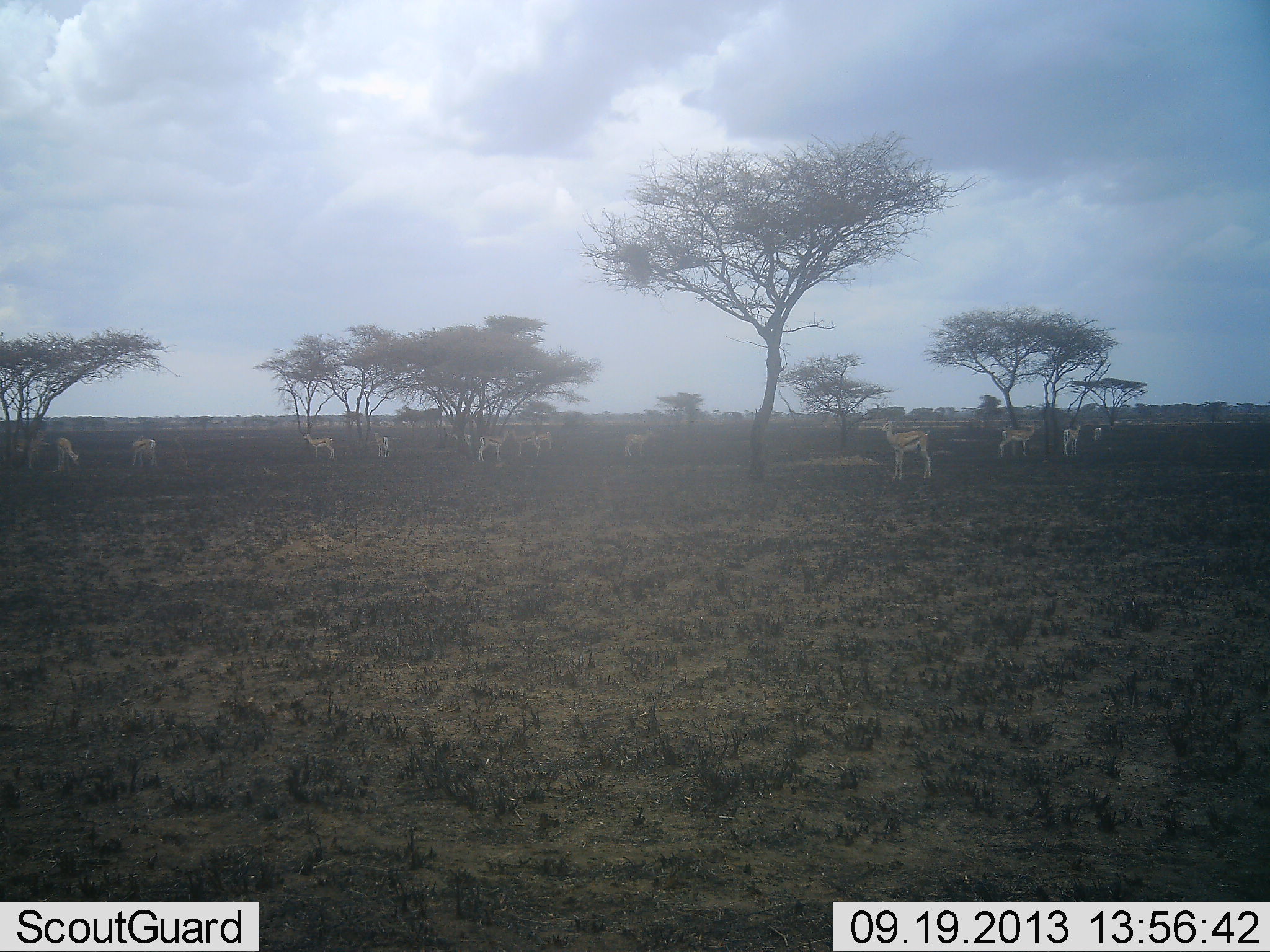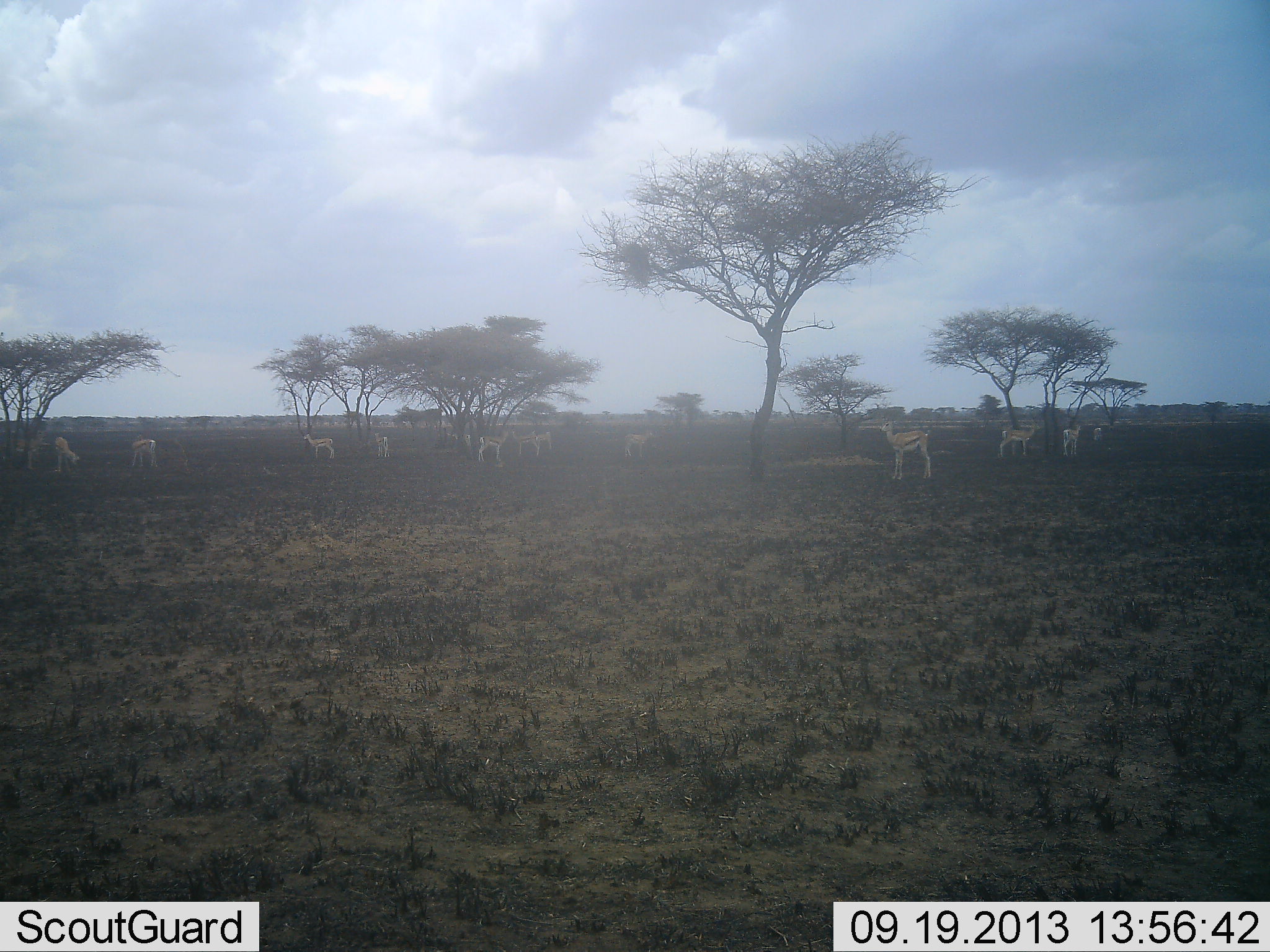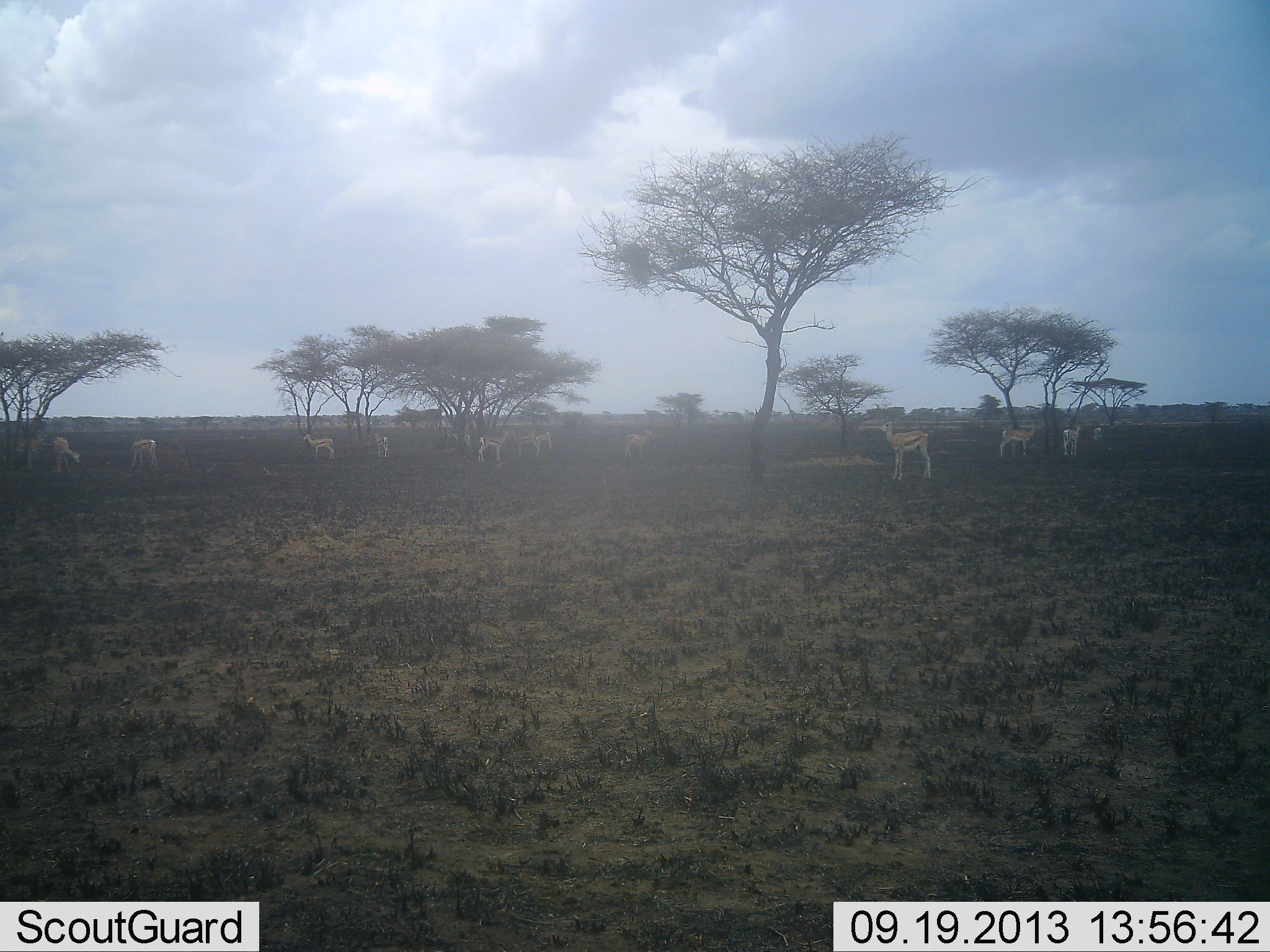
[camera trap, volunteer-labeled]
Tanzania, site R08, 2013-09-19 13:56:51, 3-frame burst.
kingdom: Animalia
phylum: Chordata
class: Mammalia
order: Artiodactyla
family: Bovidae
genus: Eudorcas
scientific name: Eudorcas thomsonii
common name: thomson's gazelle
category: gazellethomsons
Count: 11-50.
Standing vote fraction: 86%.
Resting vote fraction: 5%.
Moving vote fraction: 5%.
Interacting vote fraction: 0%.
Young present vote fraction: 0%.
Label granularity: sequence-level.